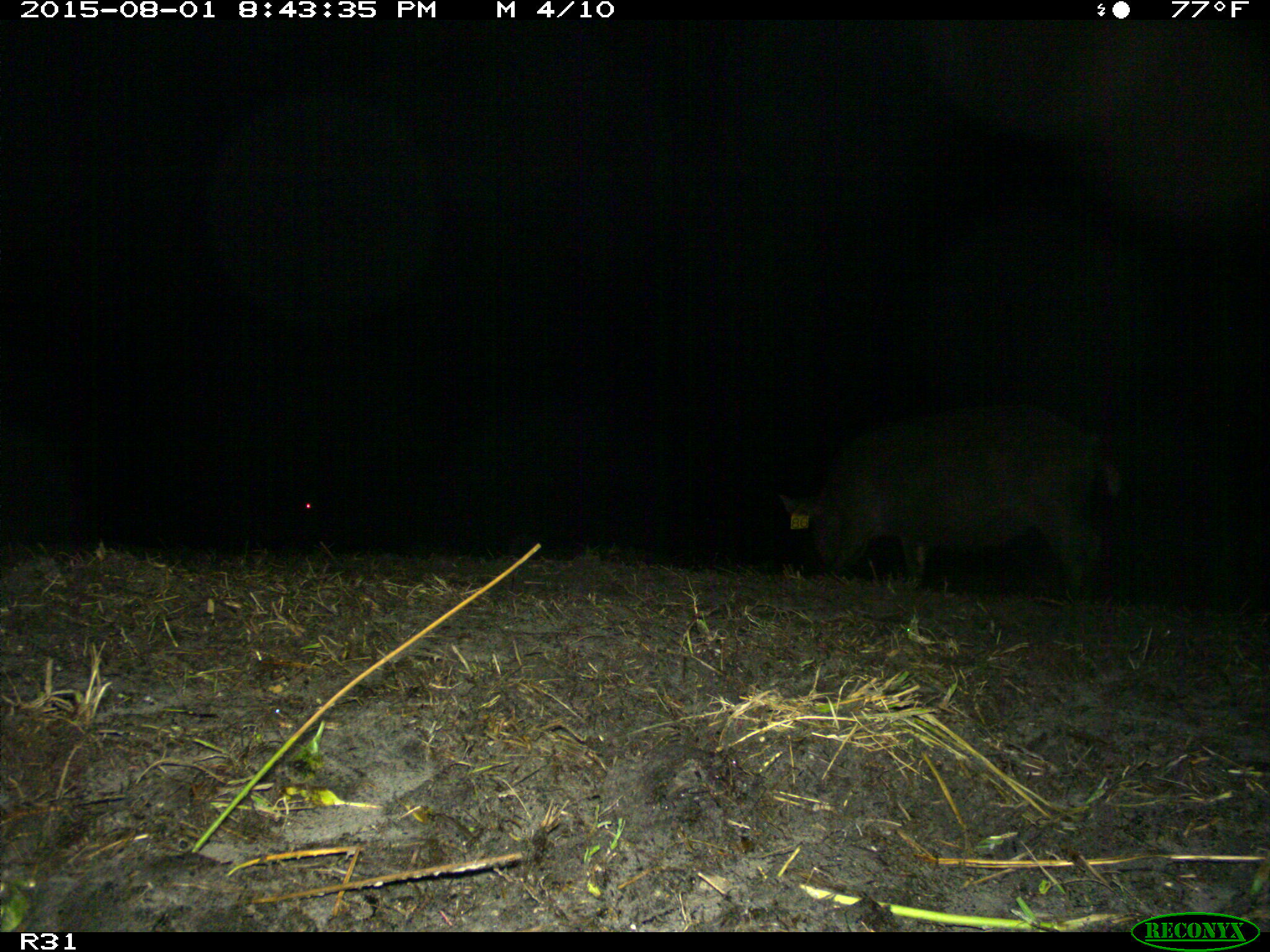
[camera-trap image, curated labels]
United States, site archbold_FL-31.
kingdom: Animalia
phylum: Chordata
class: Mammalia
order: Artiodactyla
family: Suidae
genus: Sus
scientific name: Sus scrofa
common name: wild boar